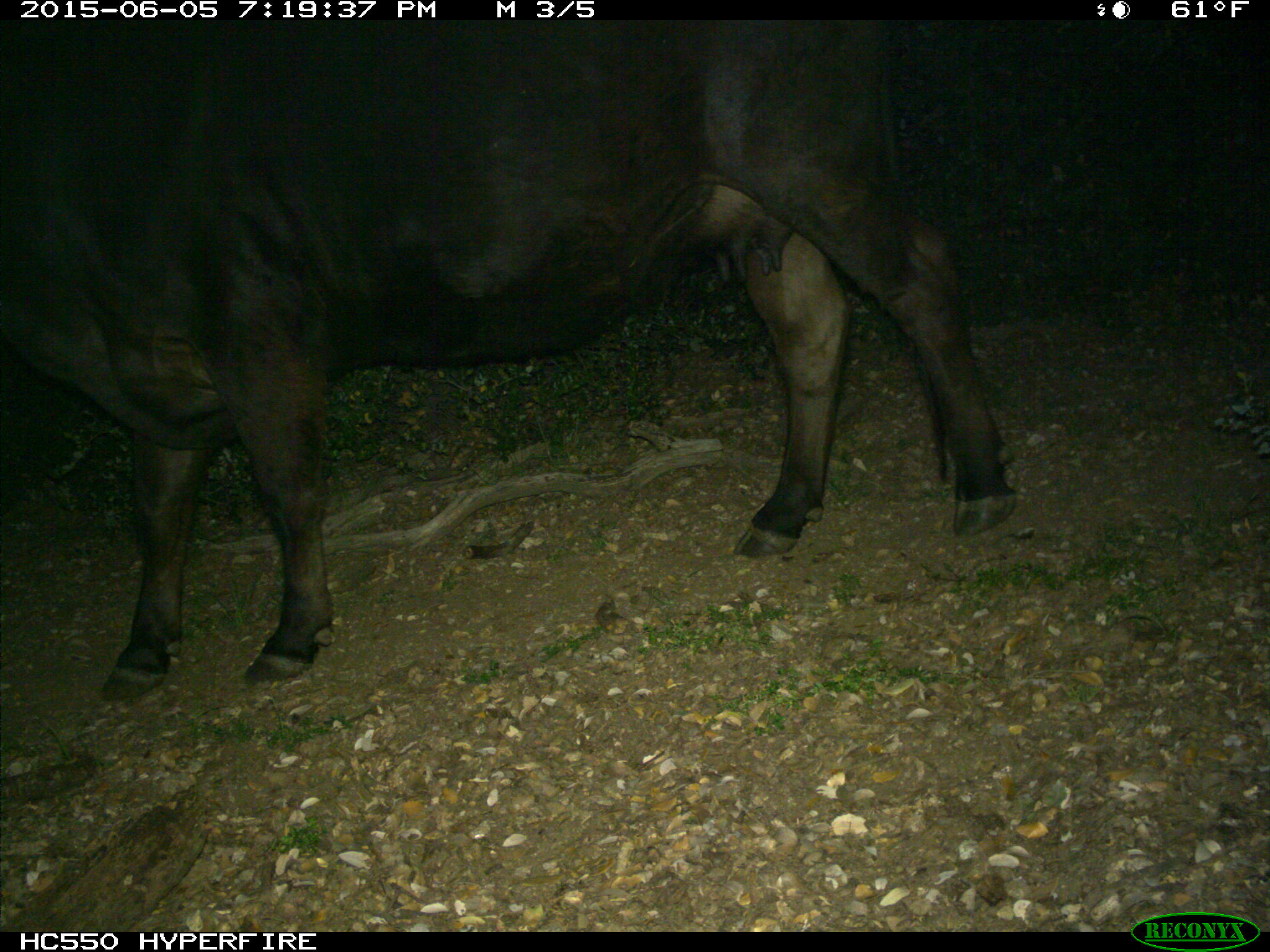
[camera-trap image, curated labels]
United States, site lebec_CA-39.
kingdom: Animalia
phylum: Chordata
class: Mammalia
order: Artiodactyla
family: Bovidae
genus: Bos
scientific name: Bos taurus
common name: domestic cow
Bos taurus (domestic cow).